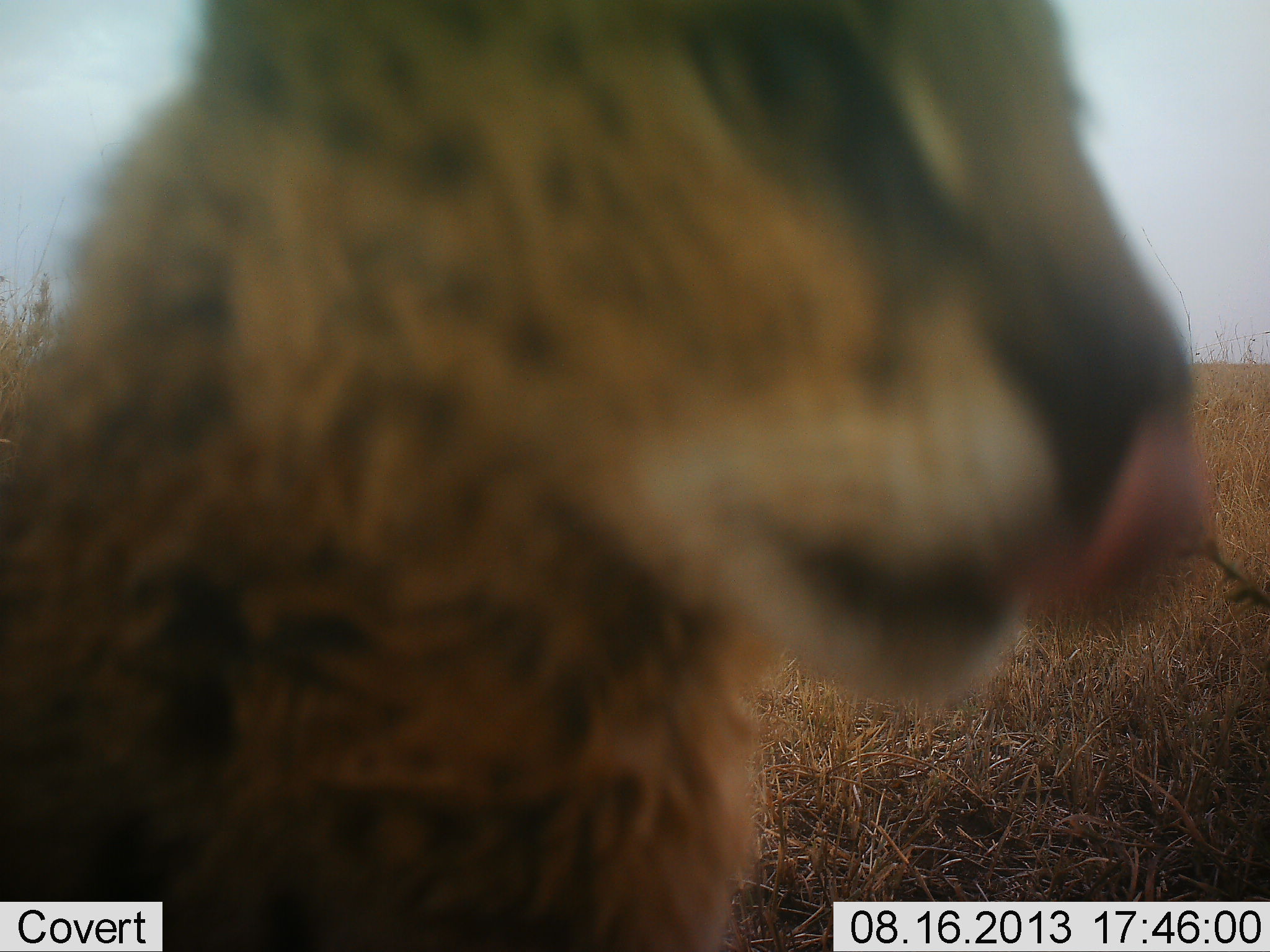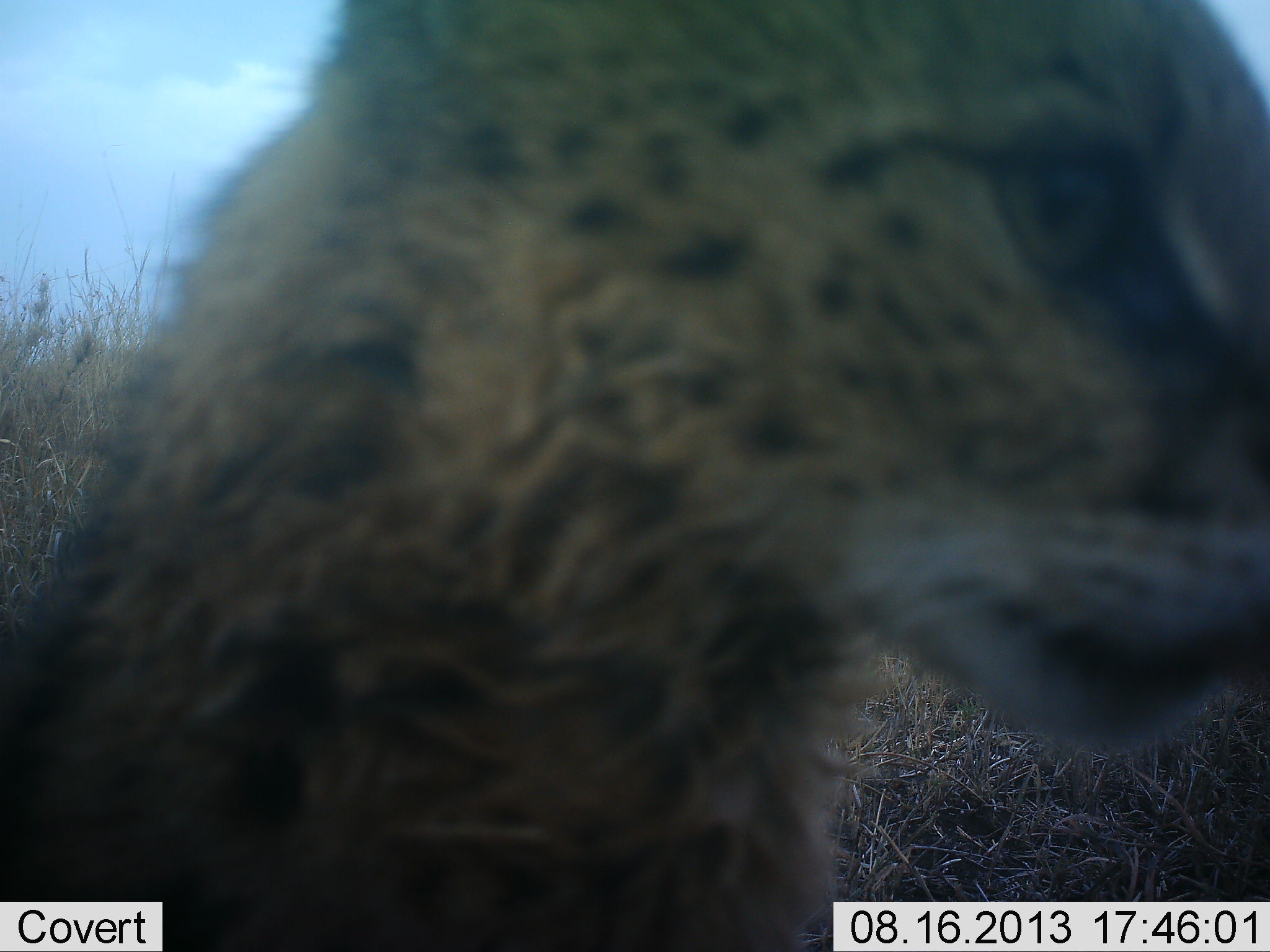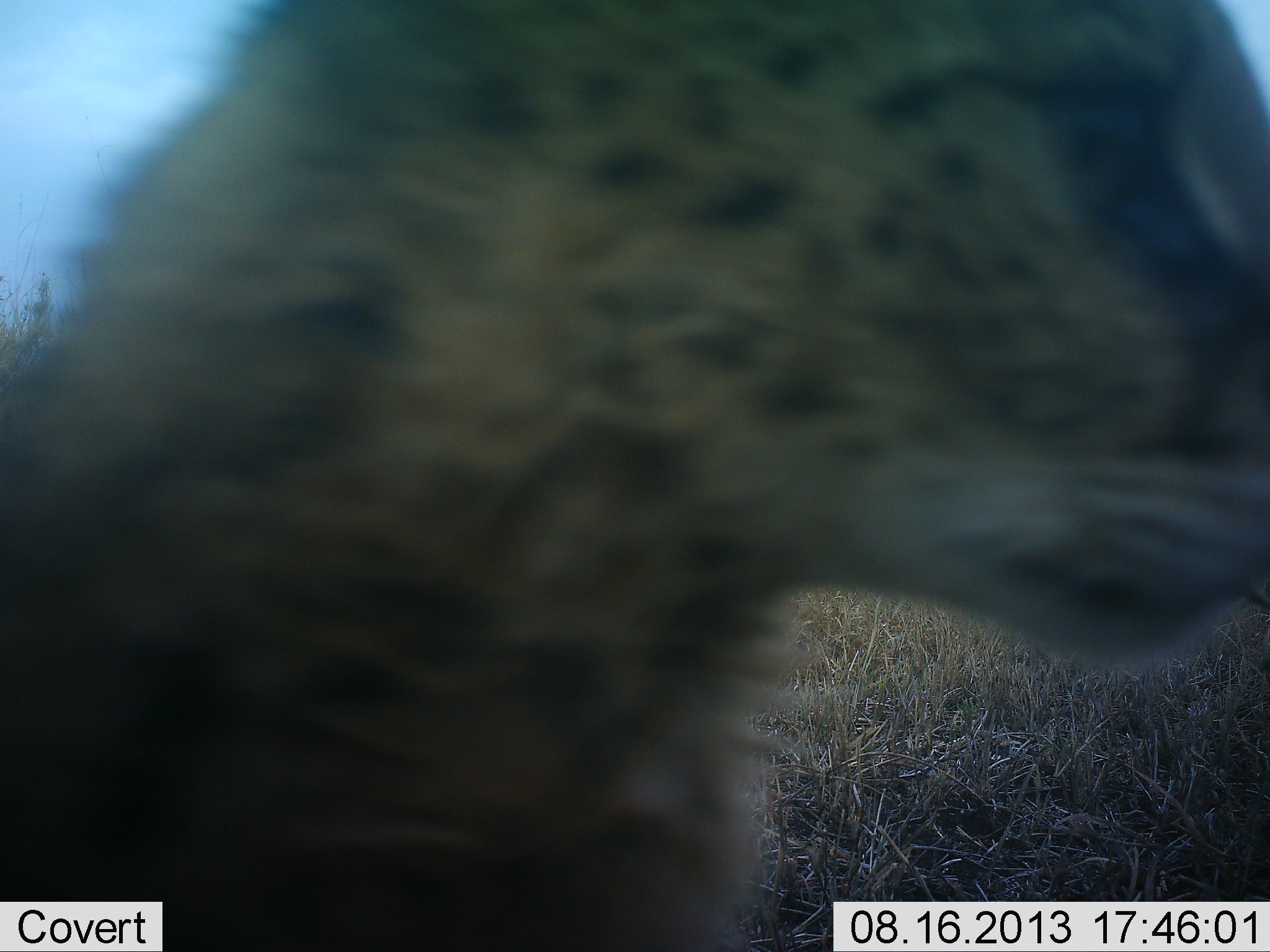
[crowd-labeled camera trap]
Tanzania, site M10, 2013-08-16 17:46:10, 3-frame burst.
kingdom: Animalia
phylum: Chordata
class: Mammalia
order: Carnivora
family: Felidae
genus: Leptailurus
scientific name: Leptailurus serval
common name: serval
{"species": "serval (Leptailurus serval)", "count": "1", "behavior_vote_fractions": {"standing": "74%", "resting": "22%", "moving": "9%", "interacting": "0%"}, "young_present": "0%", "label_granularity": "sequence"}